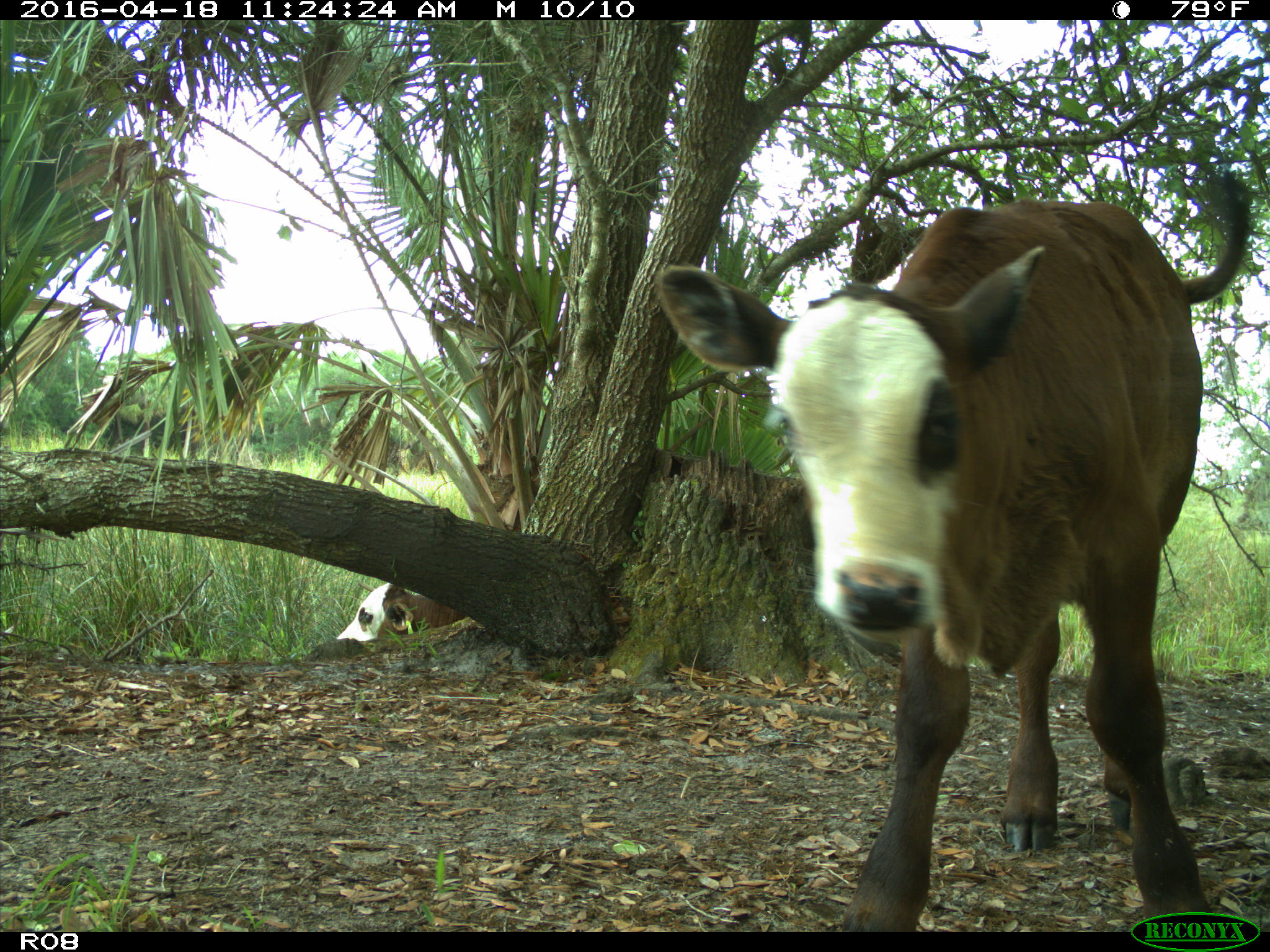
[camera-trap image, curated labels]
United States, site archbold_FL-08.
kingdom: Animalia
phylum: Chordata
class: Mammalia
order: Artiodactyla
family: Bovidae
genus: Bos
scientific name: Bos taurus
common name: domestic cow